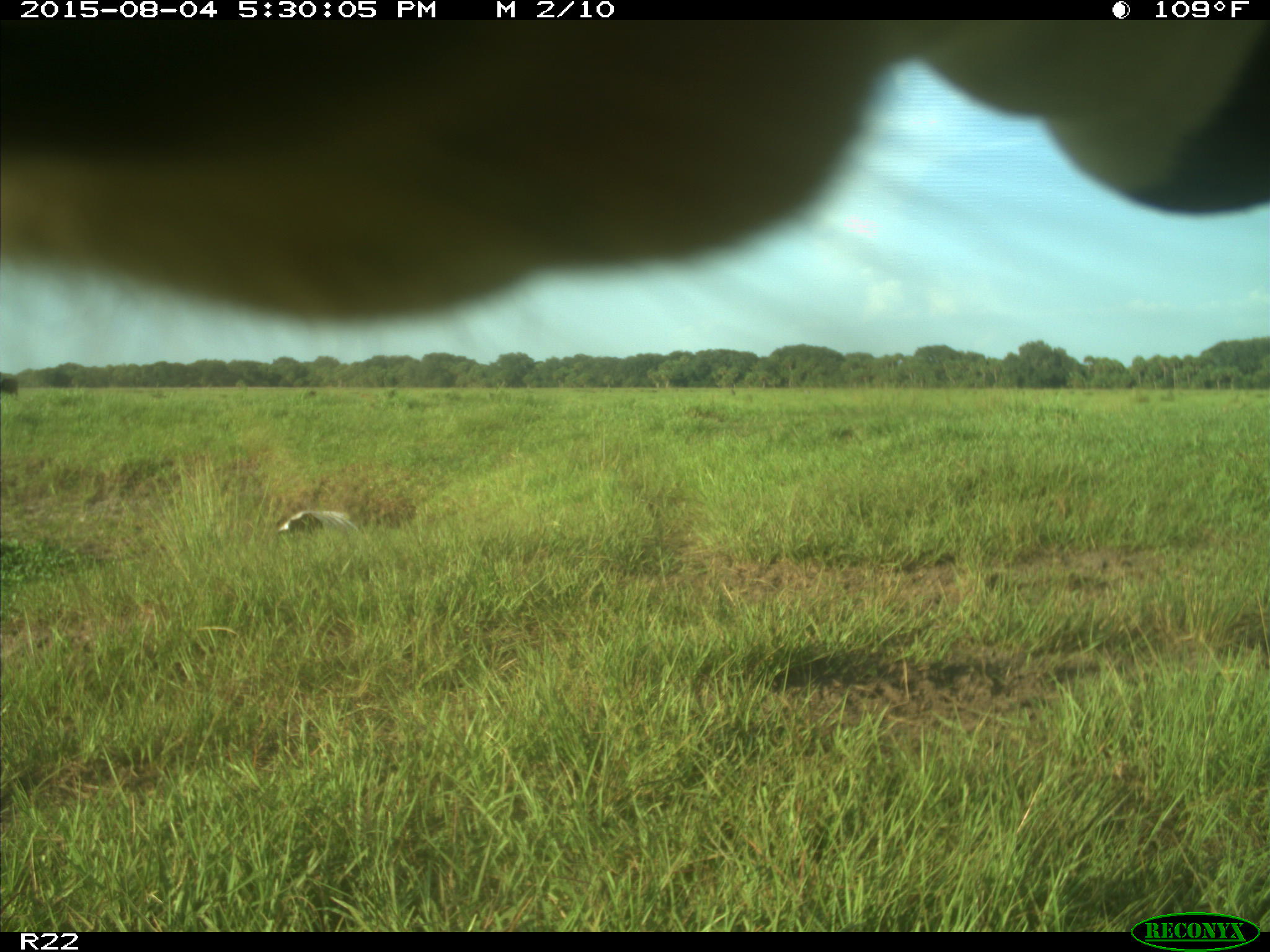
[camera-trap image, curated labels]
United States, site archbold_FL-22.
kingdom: Animalia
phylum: Chordata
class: Mammalia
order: Artiodactyla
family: Bovidae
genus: Bos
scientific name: Bos taurus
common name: domestic cow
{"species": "Bos taurus (domestic cow)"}